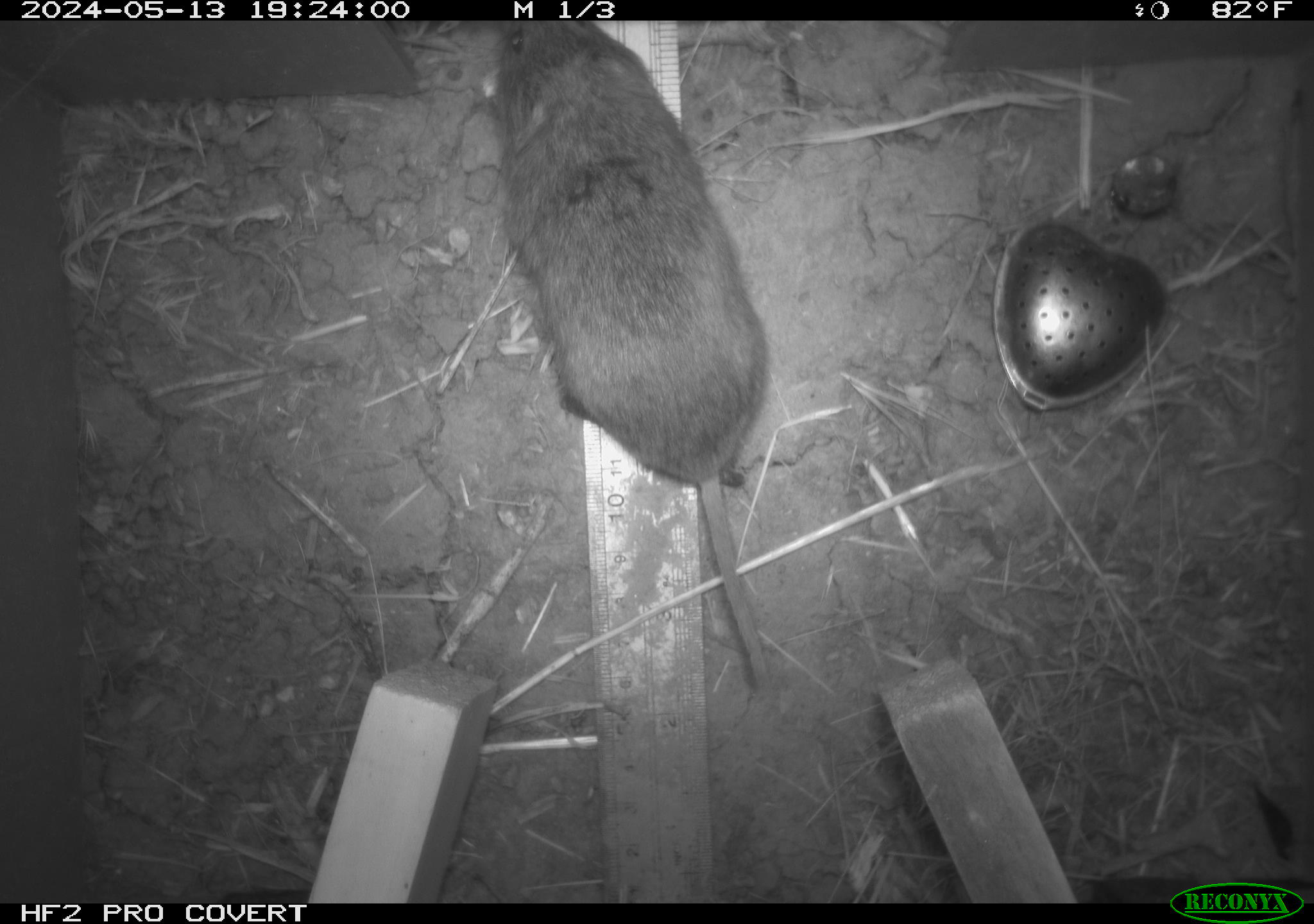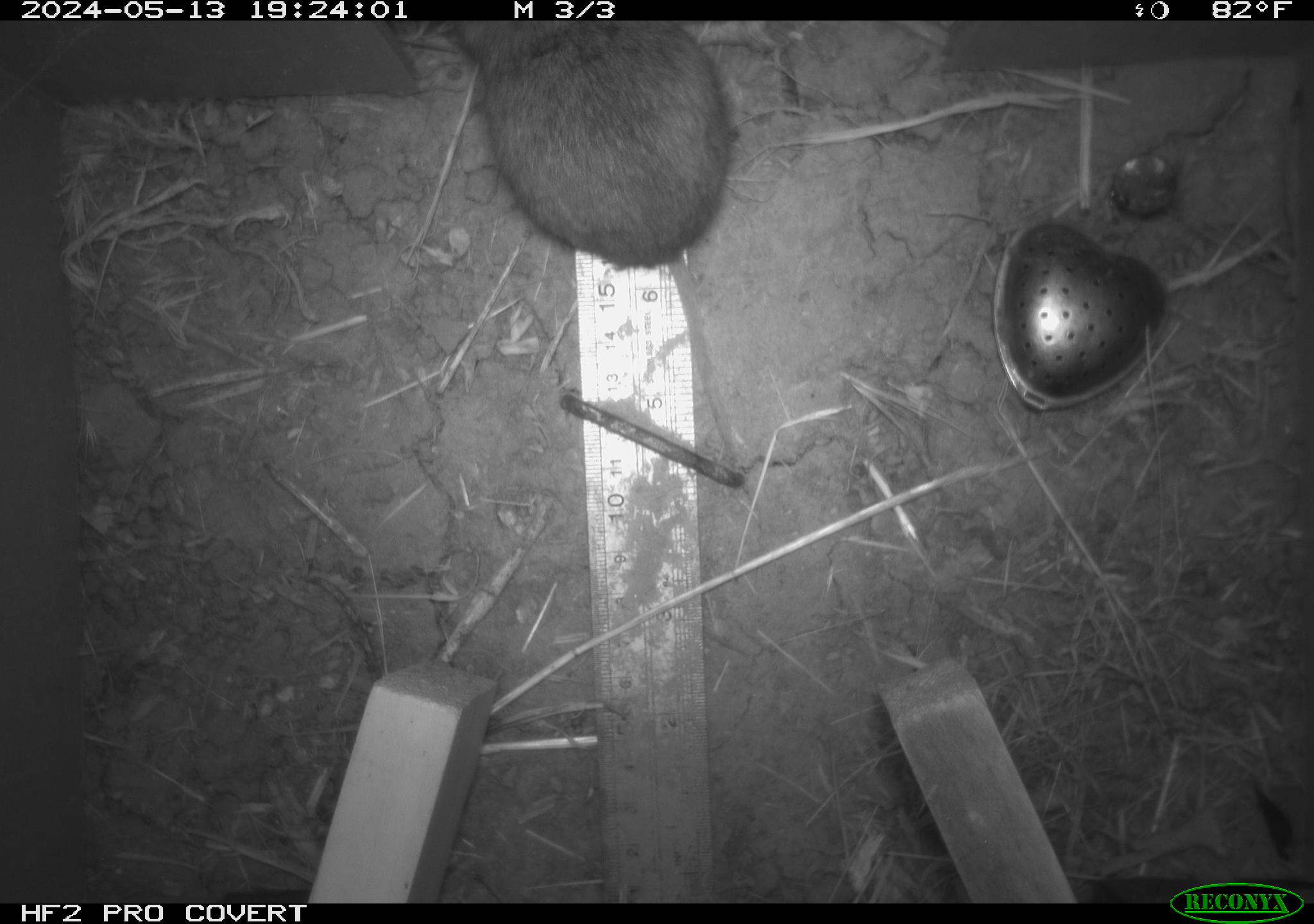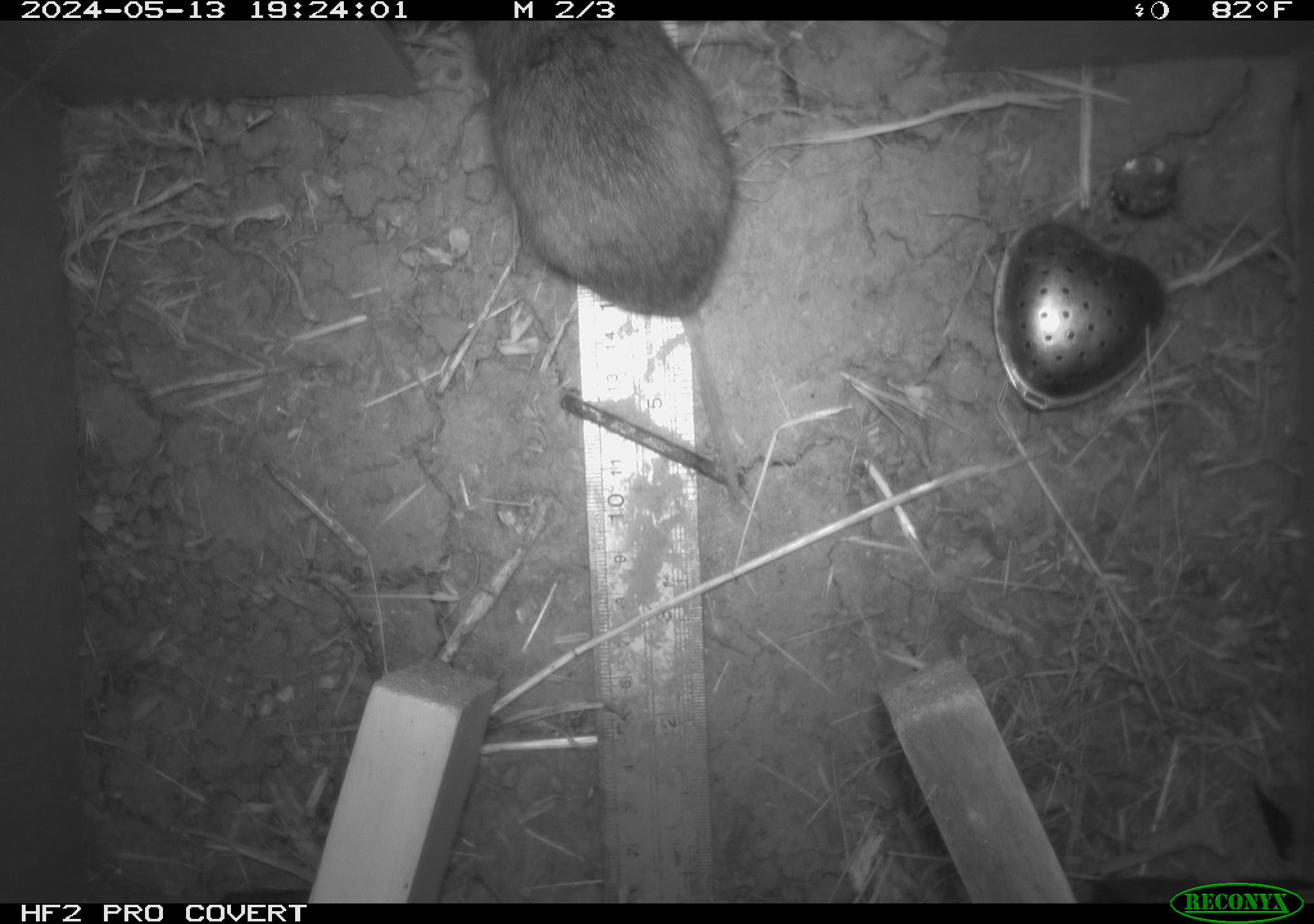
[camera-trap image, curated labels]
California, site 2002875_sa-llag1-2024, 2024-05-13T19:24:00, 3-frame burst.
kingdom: Animalia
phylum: Chordata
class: Mammalia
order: Rodentia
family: Cricetidae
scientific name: Arvicolinae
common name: voles, lemmings, and muskrats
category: arvicolinae subfamily